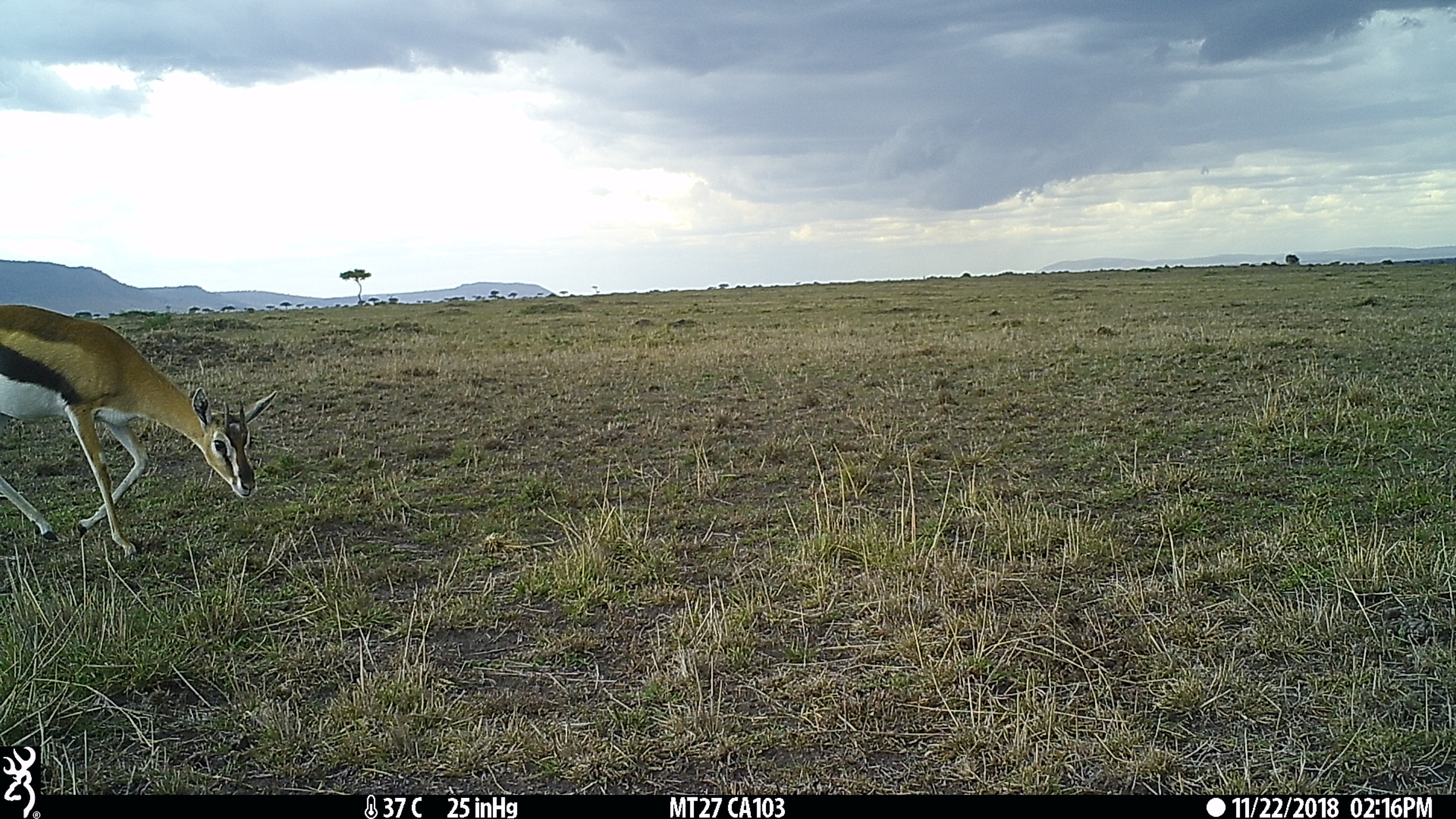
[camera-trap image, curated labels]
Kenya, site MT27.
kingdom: Animalia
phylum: Chordata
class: Mammalia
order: Artiodactyla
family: Bovidae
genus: Eudorcas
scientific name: Eudorcas thomsonii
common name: thomon's gazelle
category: gazelle thomsons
Gazelle thomsons (thomon's gazelle) (Eudorcas thomsonii).